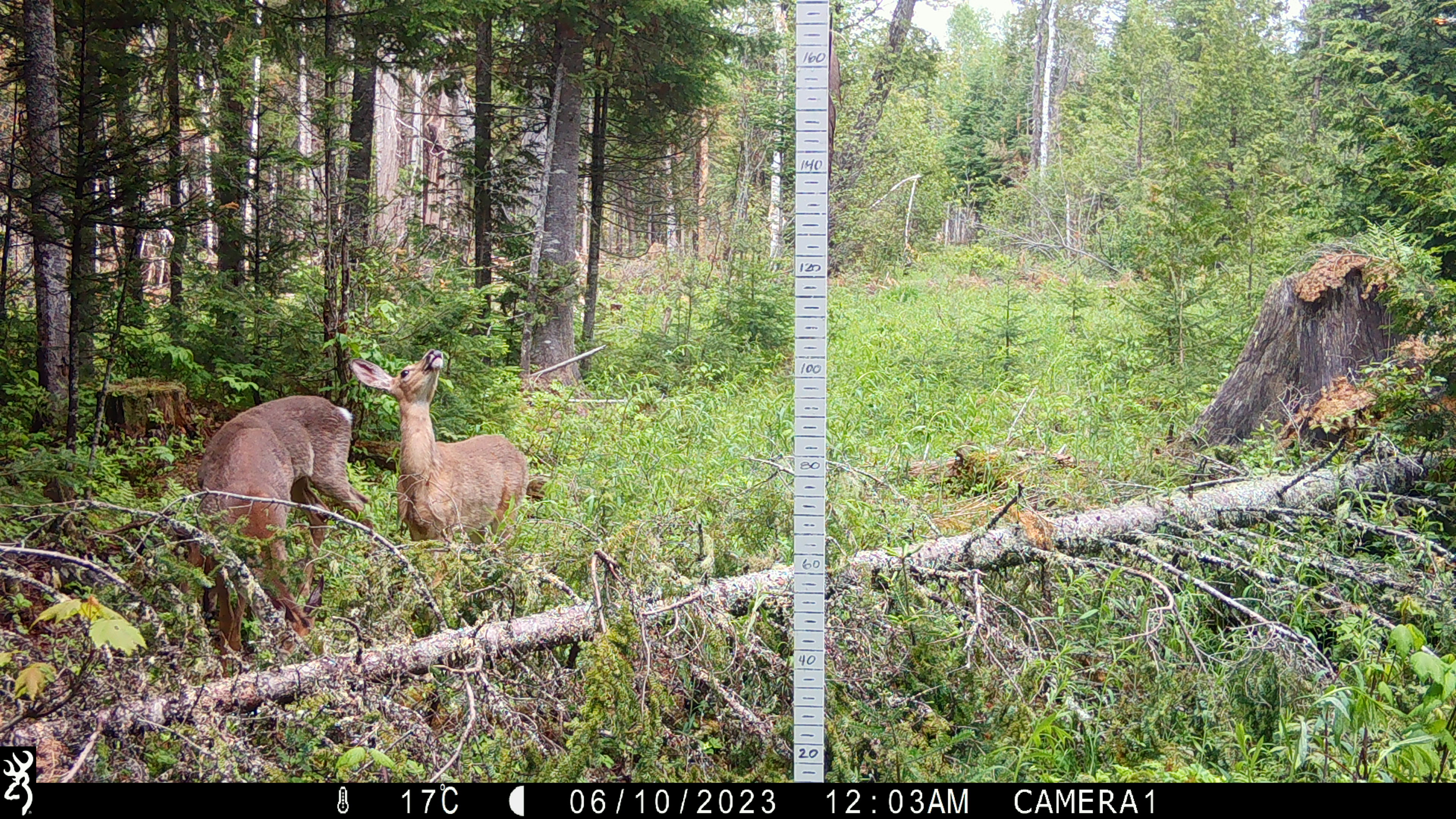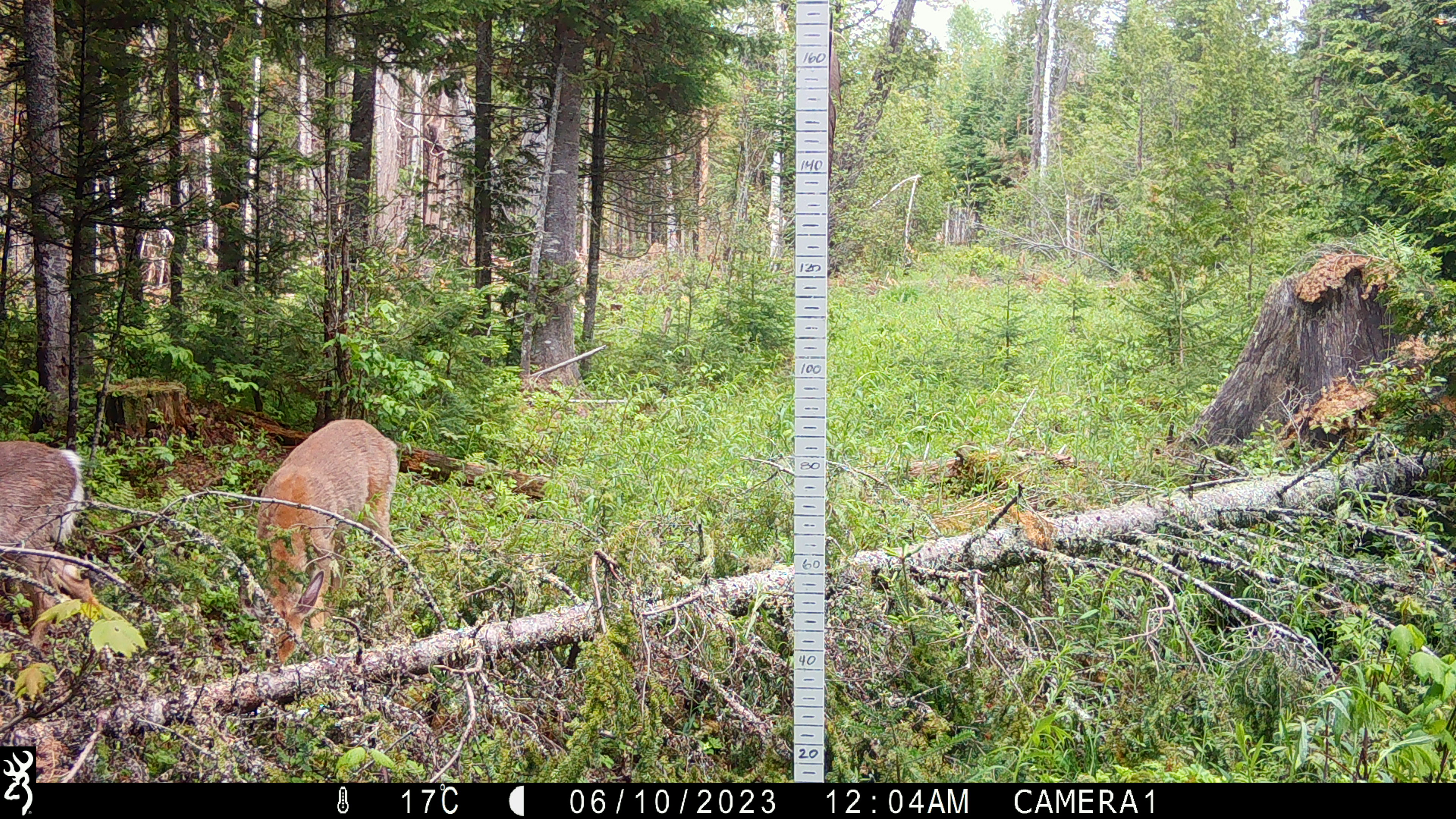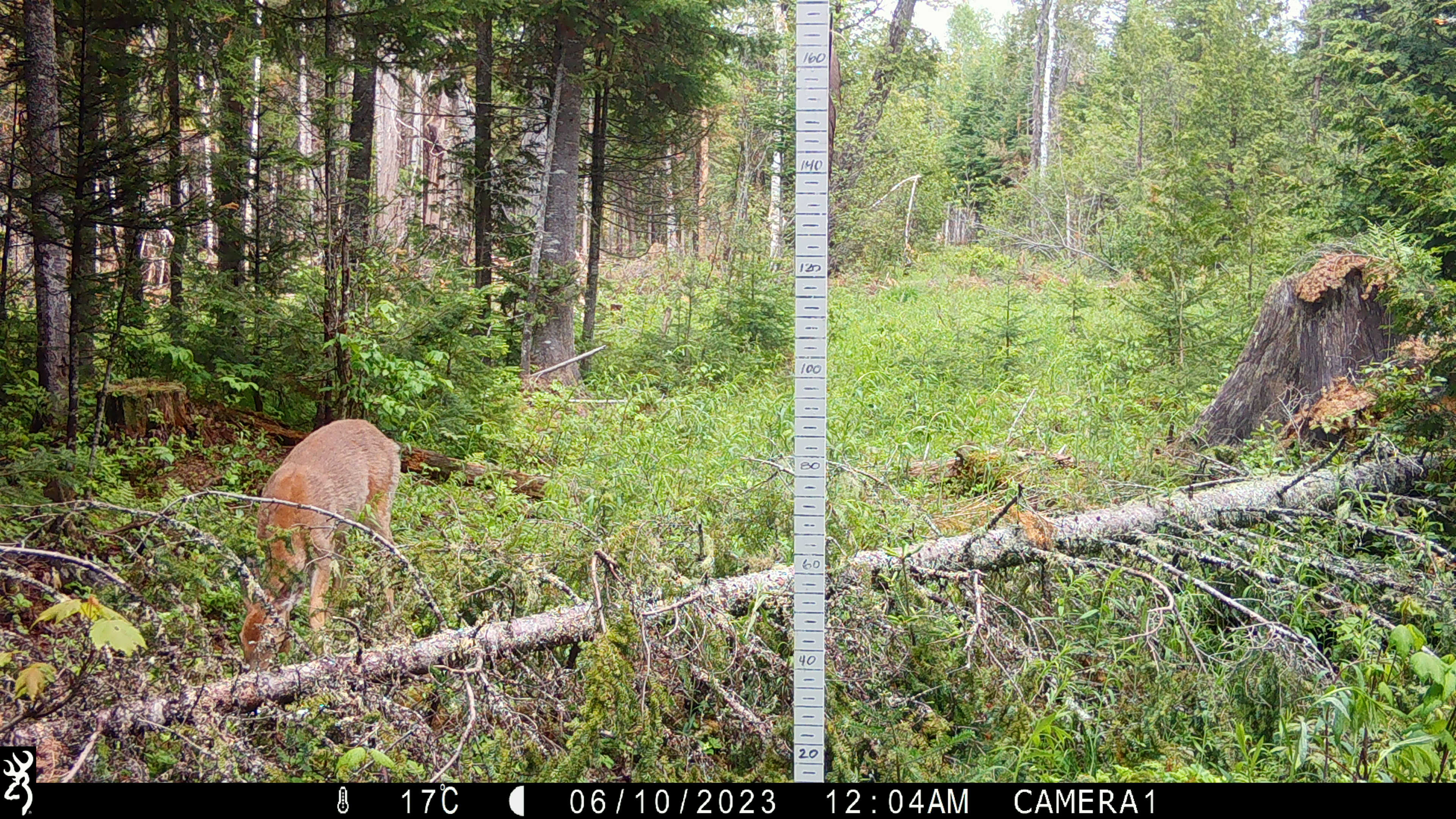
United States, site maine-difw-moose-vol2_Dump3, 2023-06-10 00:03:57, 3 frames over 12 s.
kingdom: Animalia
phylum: Chordata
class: Mammalia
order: Artiodactyla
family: Cervidae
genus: Odocoileus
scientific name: Odocoileus virginianus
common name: white-tailed deer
White-tailed deer (Odocoileus virginianus).